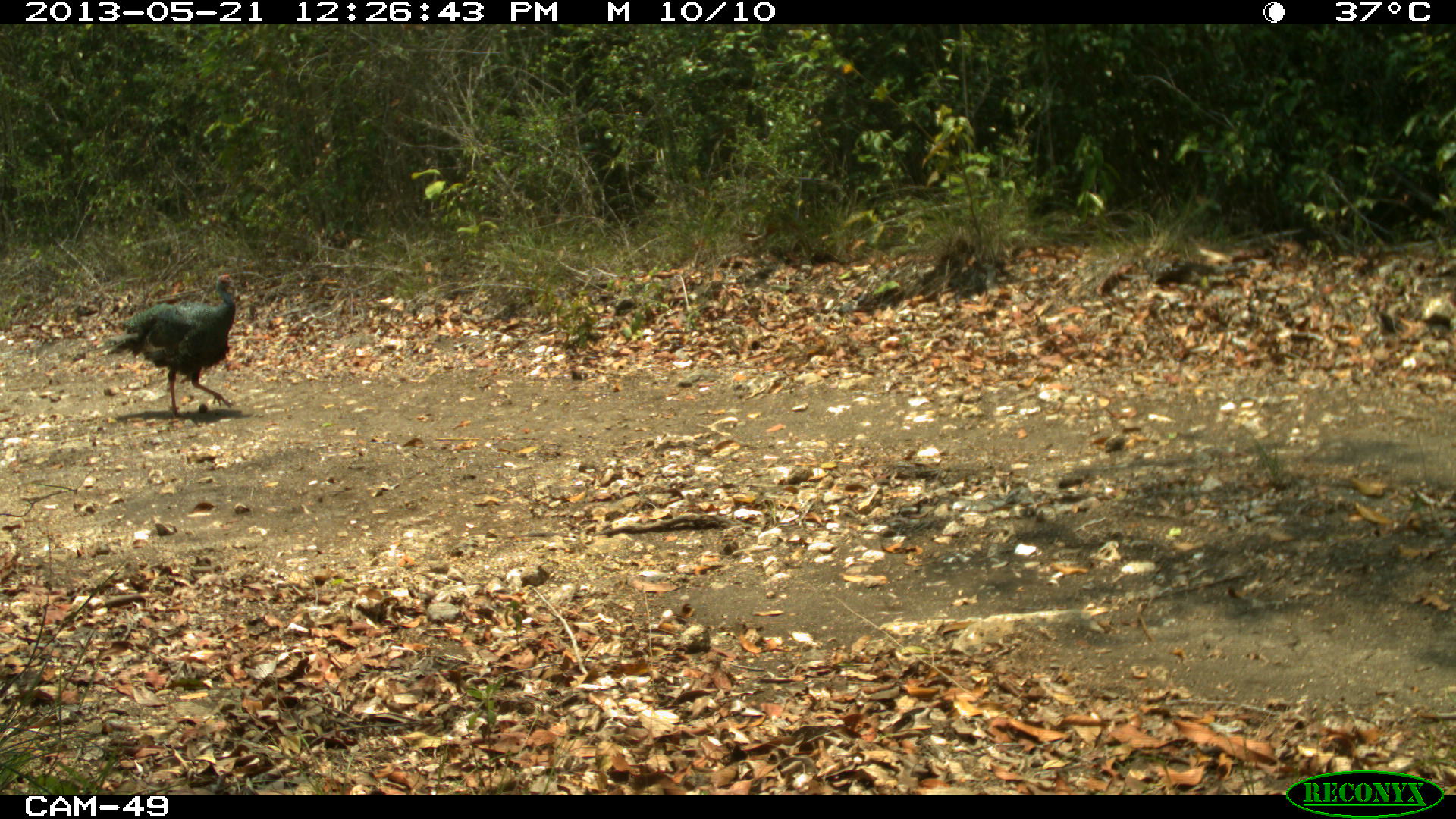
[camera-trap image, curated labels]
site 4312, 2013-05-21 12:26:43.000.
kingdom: Animalia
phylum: Chordata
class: Aves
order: Galliformes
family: Phasianidae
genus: Meleagris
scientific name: Meleagris ocellata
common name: ocellated turkey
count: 3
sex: male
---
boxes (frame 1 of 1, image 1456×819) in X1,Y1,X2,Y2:
meleagris ocellata: 100,273,239,419